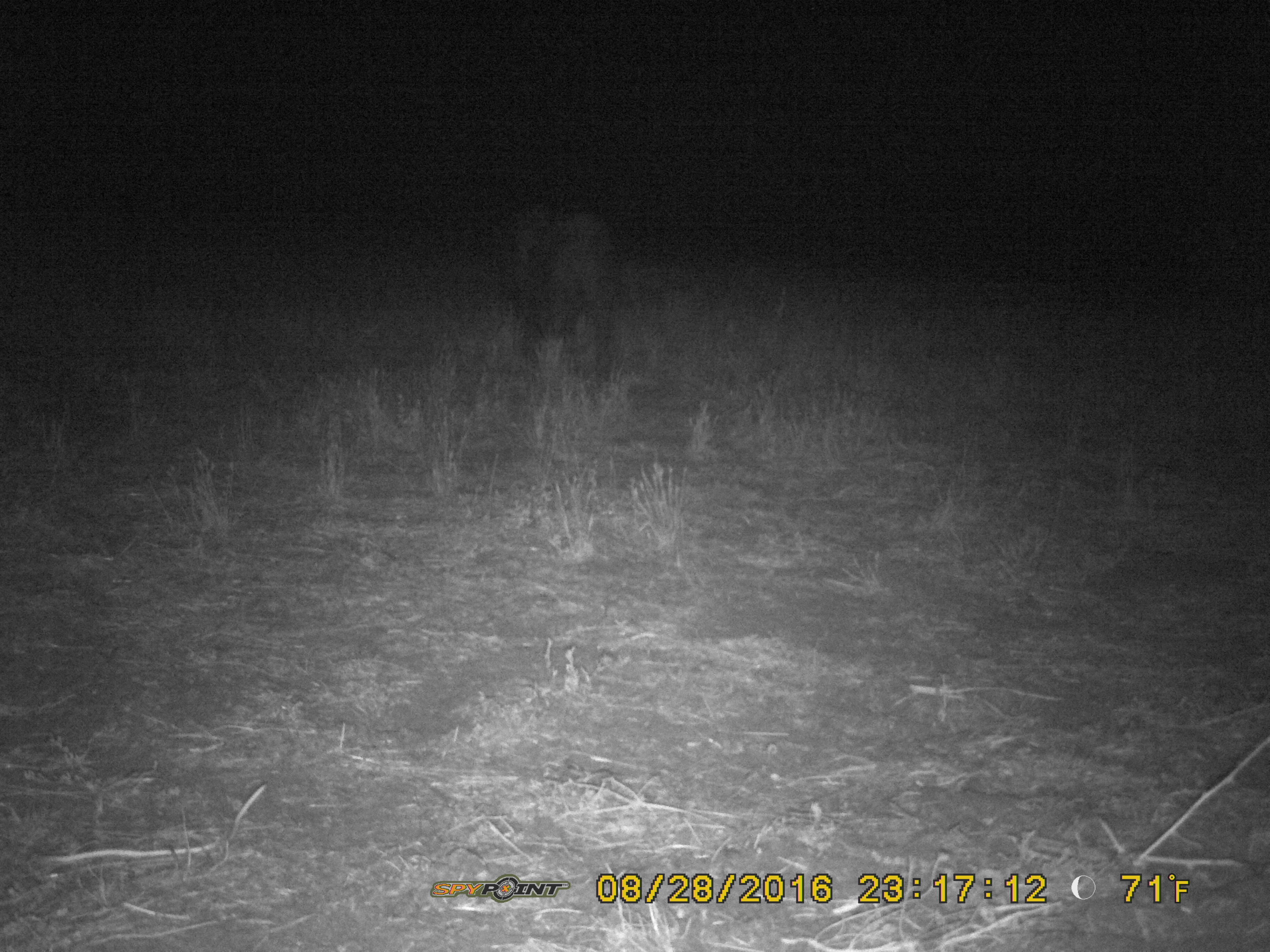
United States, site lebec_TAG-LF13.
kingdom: Animalia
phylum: Chordata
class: Mammalia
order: Artiodactyla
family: Suidae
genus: Sus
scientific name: Sus scrofa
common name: wild boar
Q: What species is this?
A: Sus scrofa (wild boar).